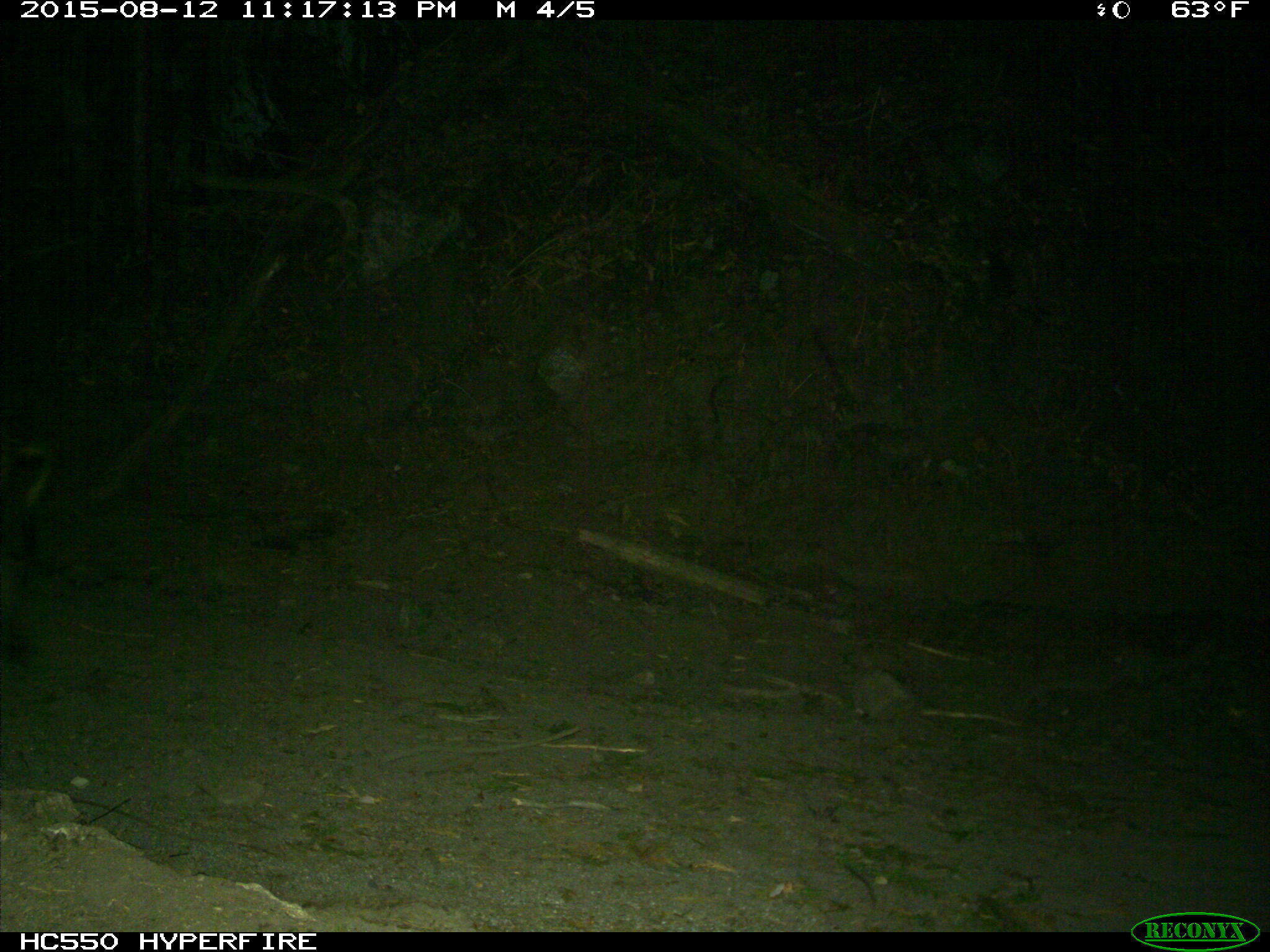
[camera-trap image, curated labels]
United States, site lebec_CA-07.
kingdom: Animalia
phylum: Chordata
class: Mammalia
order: Artiodactyla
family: Suidae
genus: Sus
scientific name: Sus scrofa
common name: wild boar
Sus scrofa (wild boar).